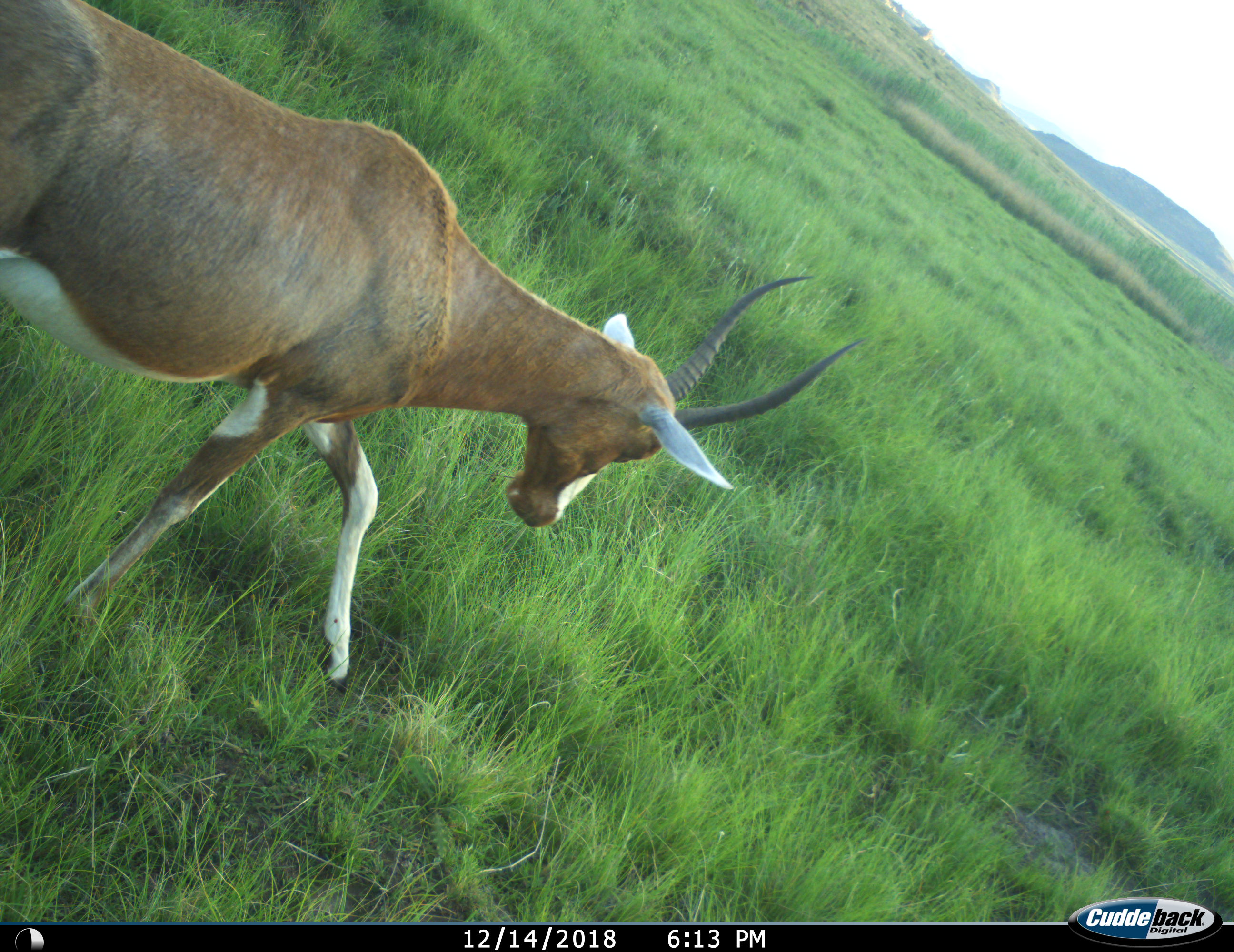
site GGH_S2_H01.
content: unidentified animal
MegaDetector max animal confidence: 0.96